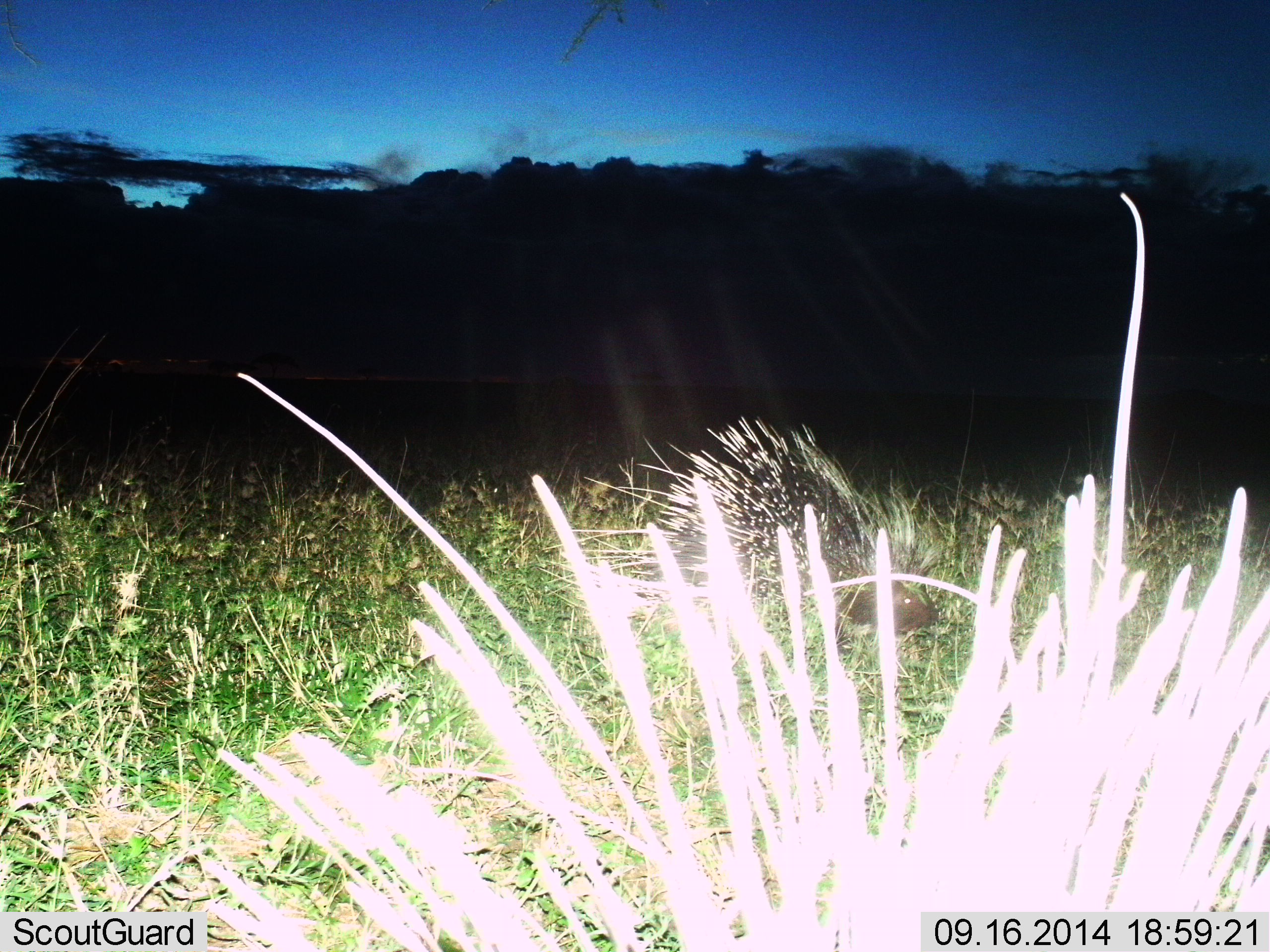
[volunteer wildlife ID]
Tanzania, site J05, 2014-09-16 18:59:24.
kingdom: Animalia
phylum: Chordata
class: Mammalia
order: Rodentia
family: Hystricidae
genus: Hystrix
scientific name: Hystrix cristata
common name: crested porcupine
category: porcupine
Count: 2.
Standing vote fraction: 50%.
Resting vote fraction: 0%.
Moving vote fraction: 50%.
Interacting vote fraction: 10%.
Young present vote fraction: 0%.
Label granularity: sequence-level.